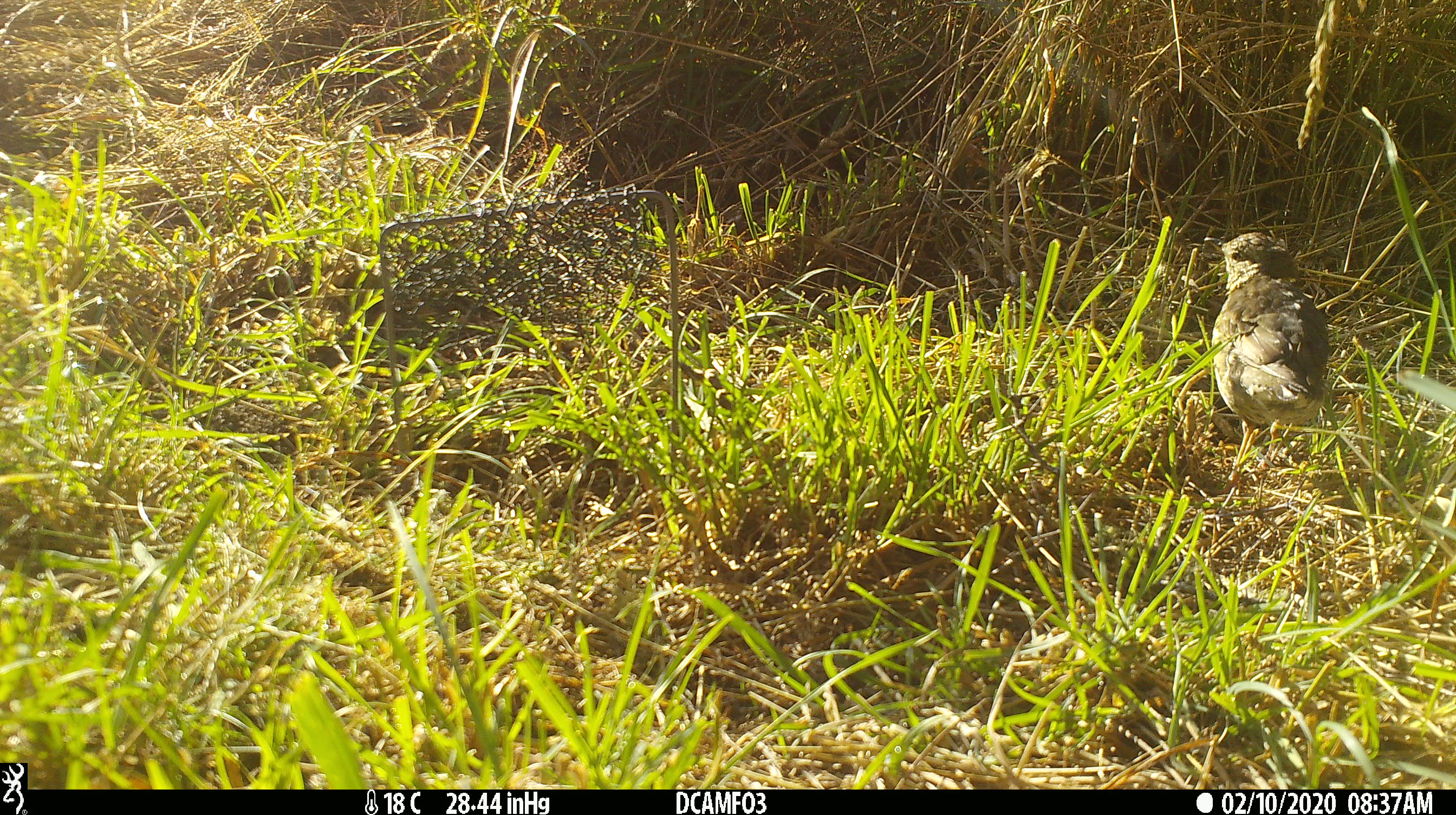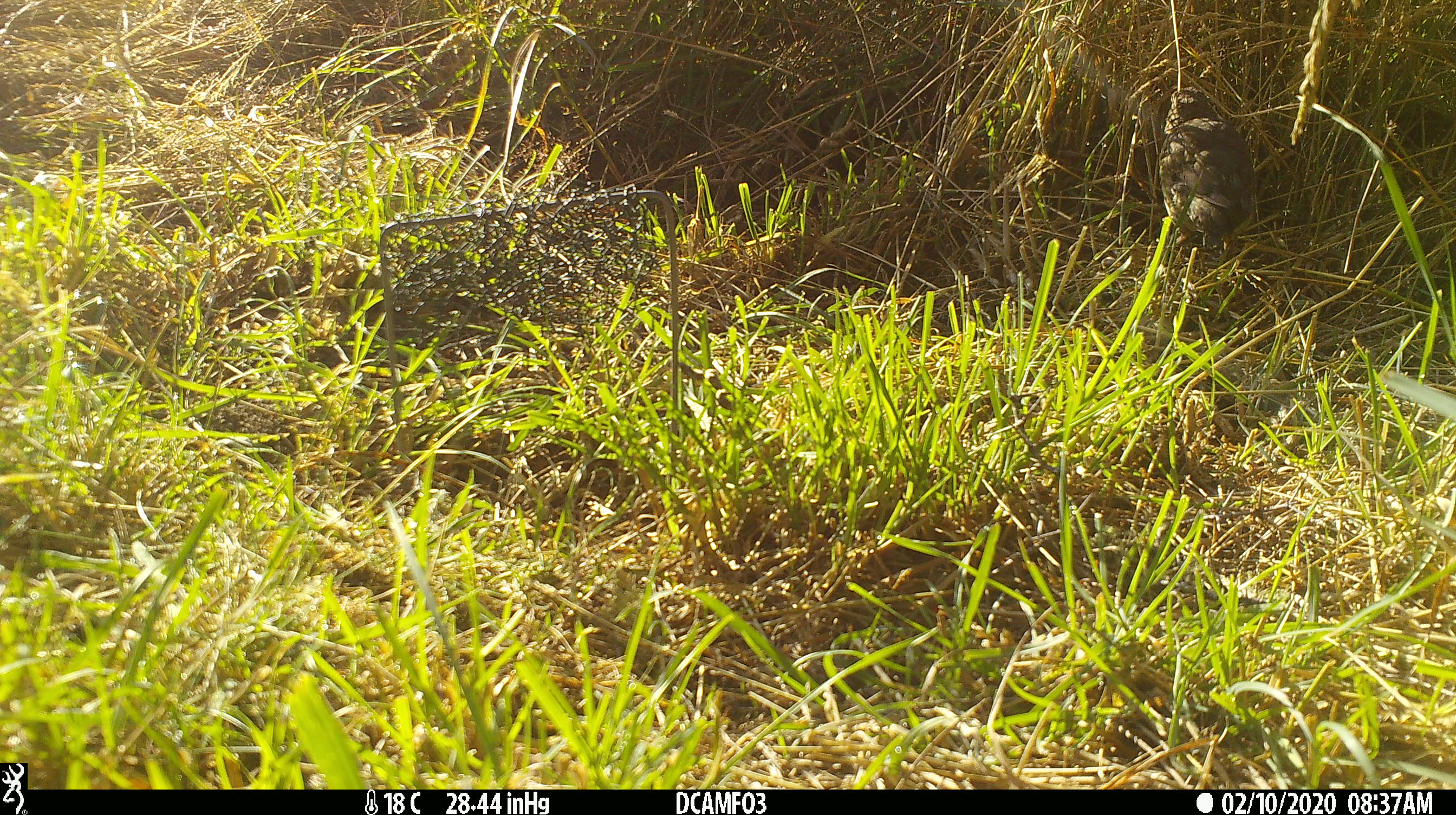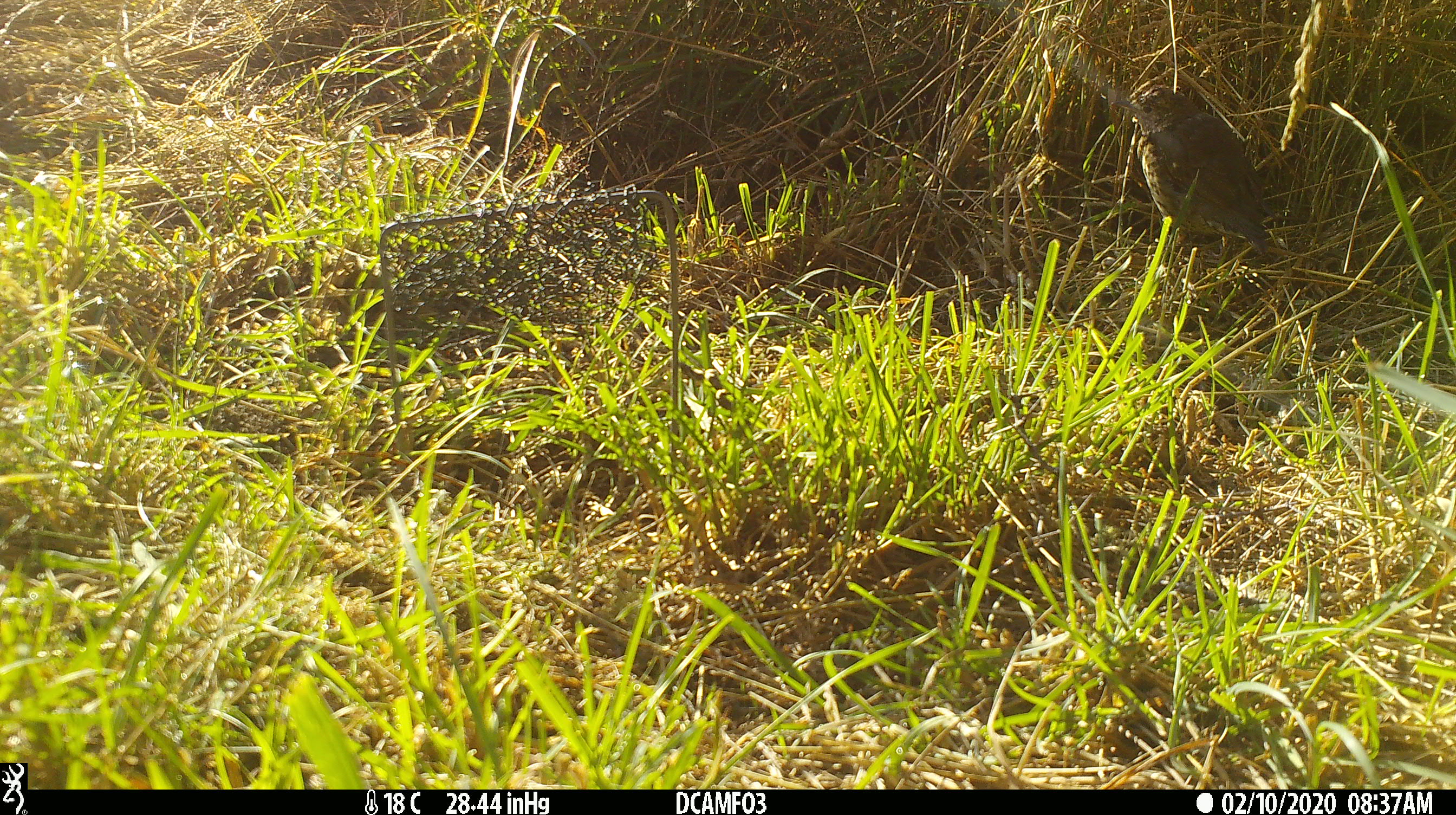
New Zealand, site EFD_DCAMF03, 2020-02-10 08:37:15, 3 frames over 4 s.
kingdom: Animalia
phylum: Chordata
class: Aves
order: Passeriformes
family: Turdidae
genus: Turdus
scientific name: Turdus philomelos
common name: song thrush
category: thrush